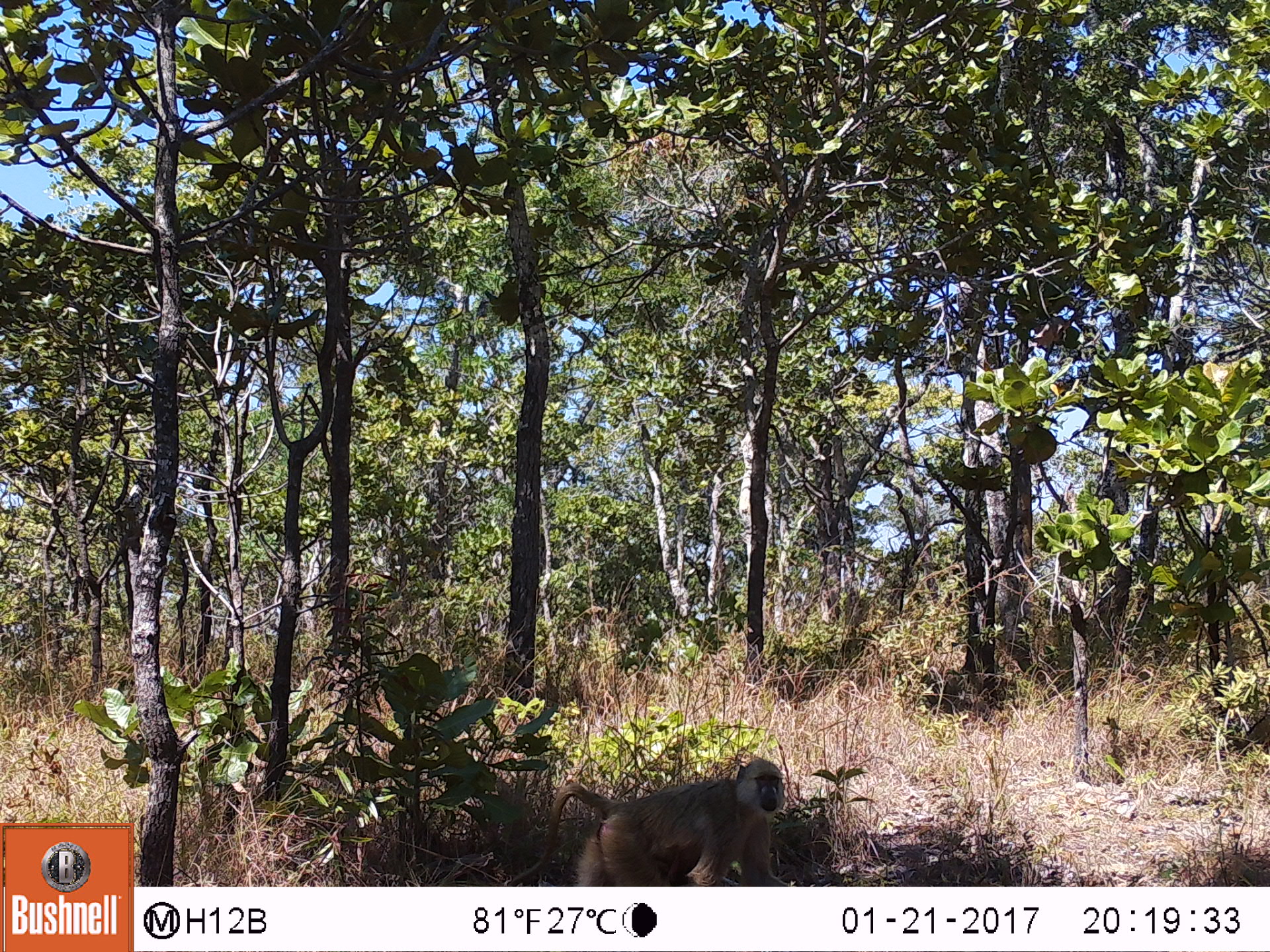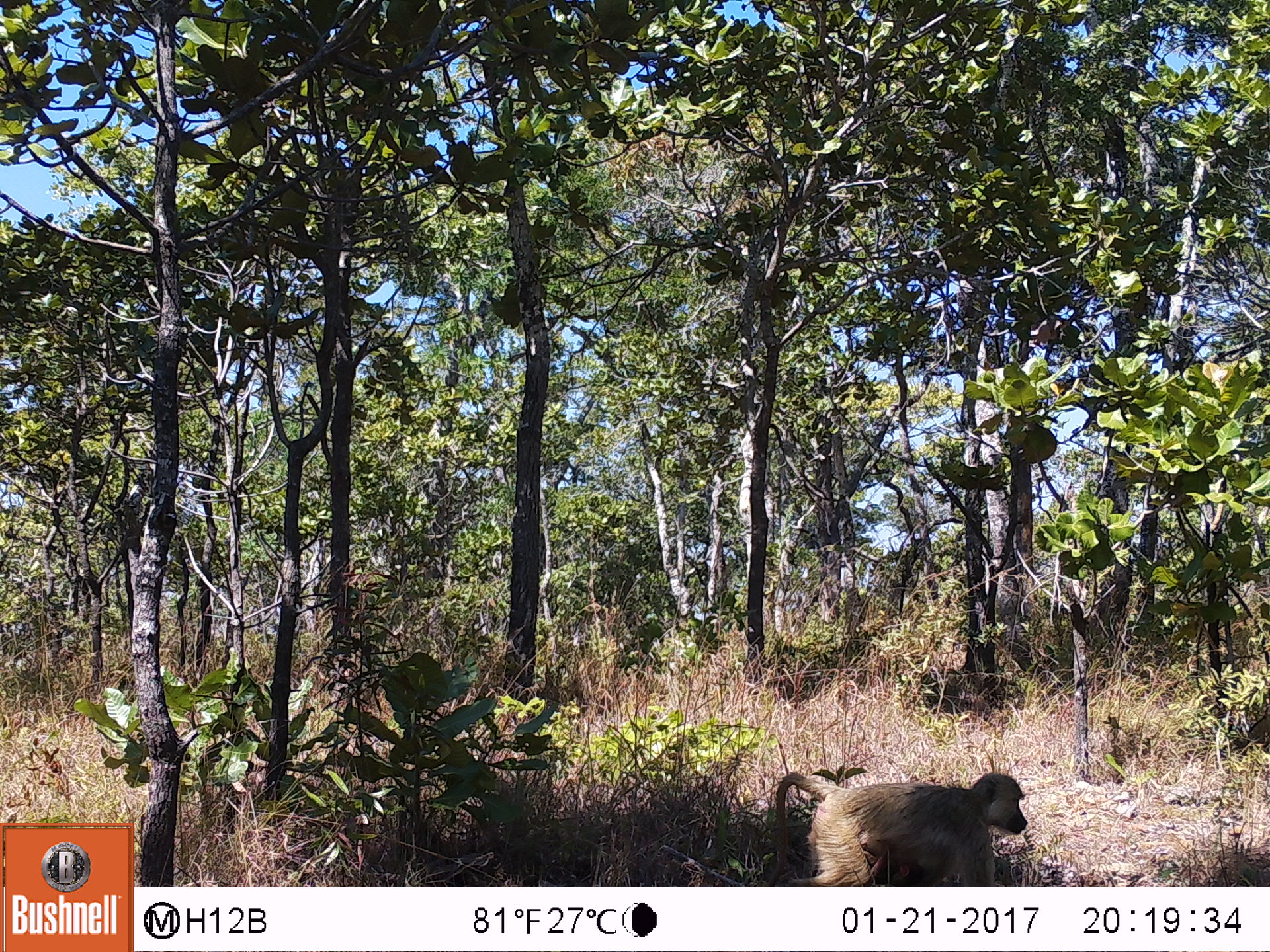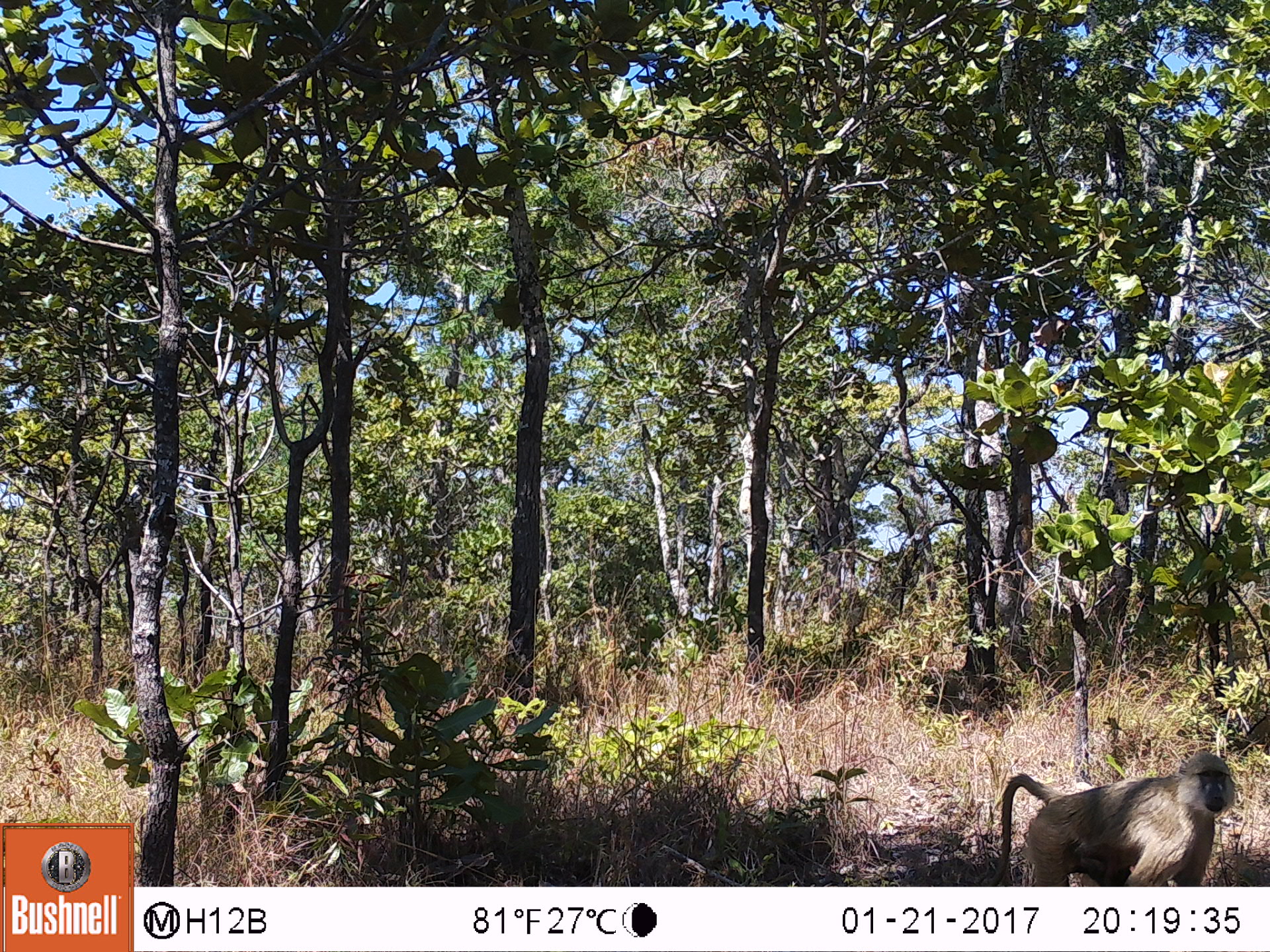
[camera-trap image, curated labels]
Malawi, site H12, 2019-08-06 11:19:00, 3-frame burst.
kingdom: Animalia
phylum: Chordata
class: Mammalia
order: Primates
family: Cercopithecidae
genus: Papio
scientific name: Papio cynocephalus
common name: yellow baboon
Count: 2.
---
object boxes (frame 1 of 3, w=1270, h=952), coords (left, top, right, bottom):
yellow baboon: (516, 759, 789, 887); (1015, 409, 1072, 516)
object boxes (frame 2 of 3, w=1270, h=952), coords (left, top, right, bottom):
yellow baboon: (762, 764, 1030, 882); (1015, 415, 1067, 505)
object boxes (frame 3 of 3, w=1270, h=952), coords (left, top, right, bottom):
yellow baboon: (988, 747, 1243, 883); (1018, 411, 1062, 502)